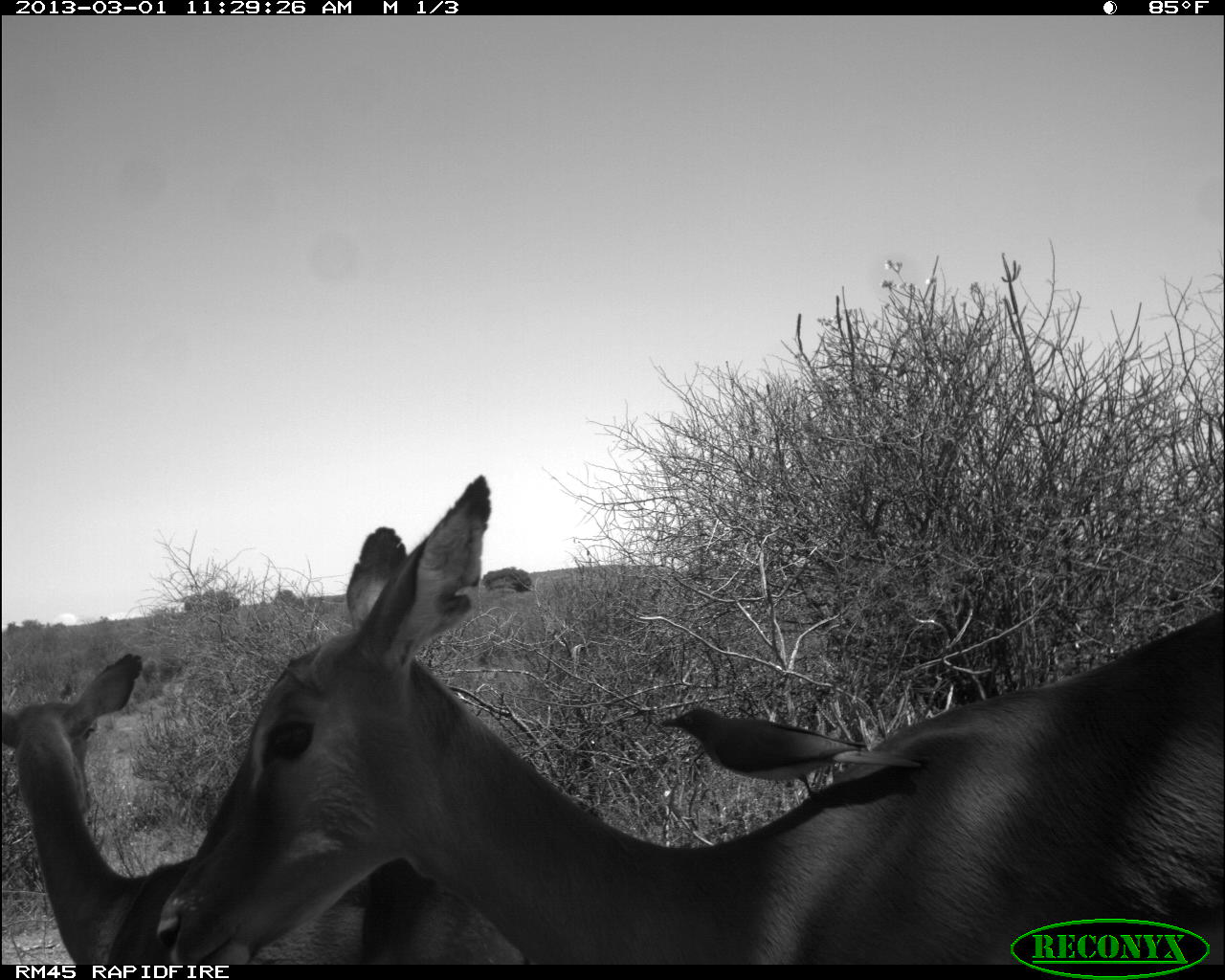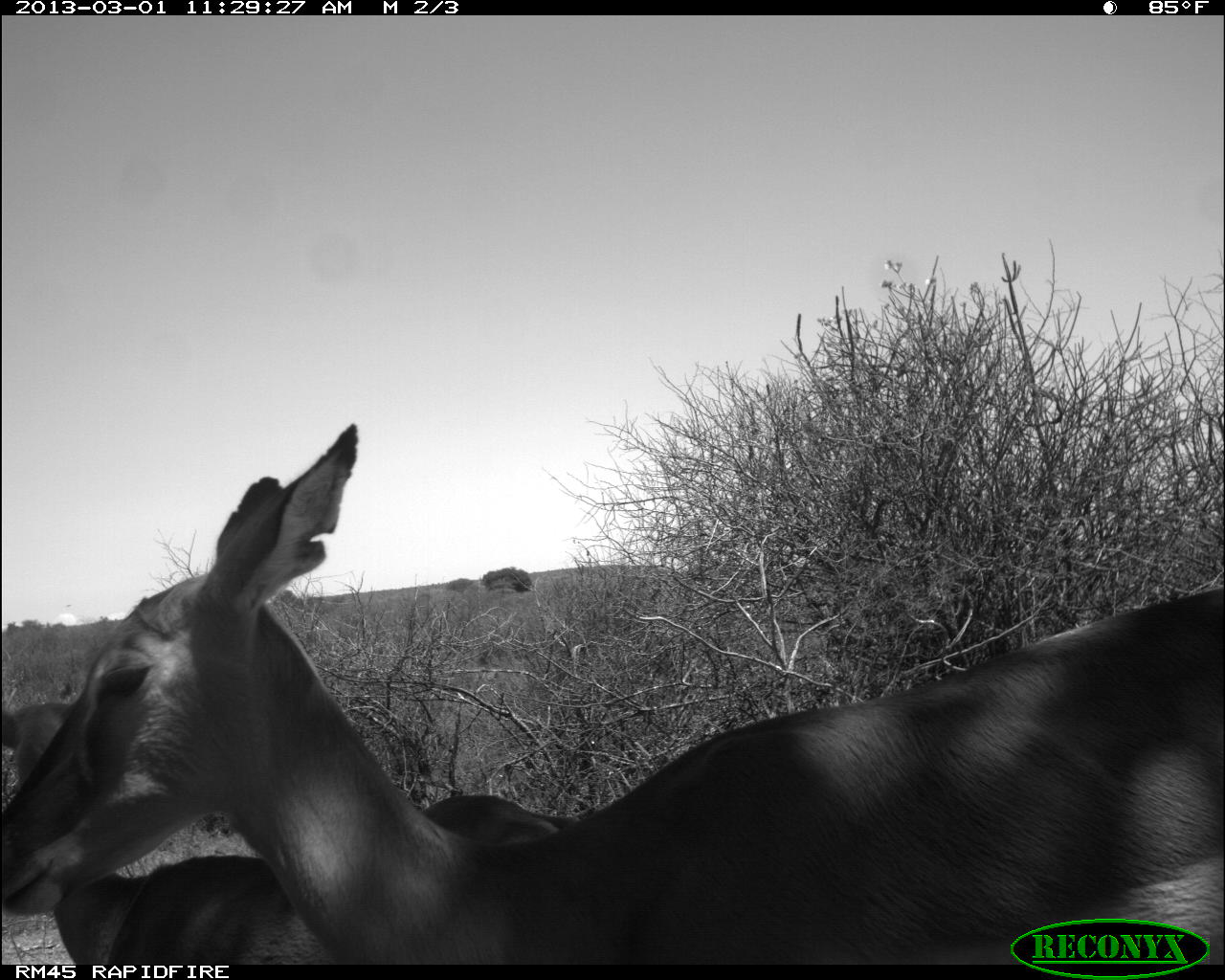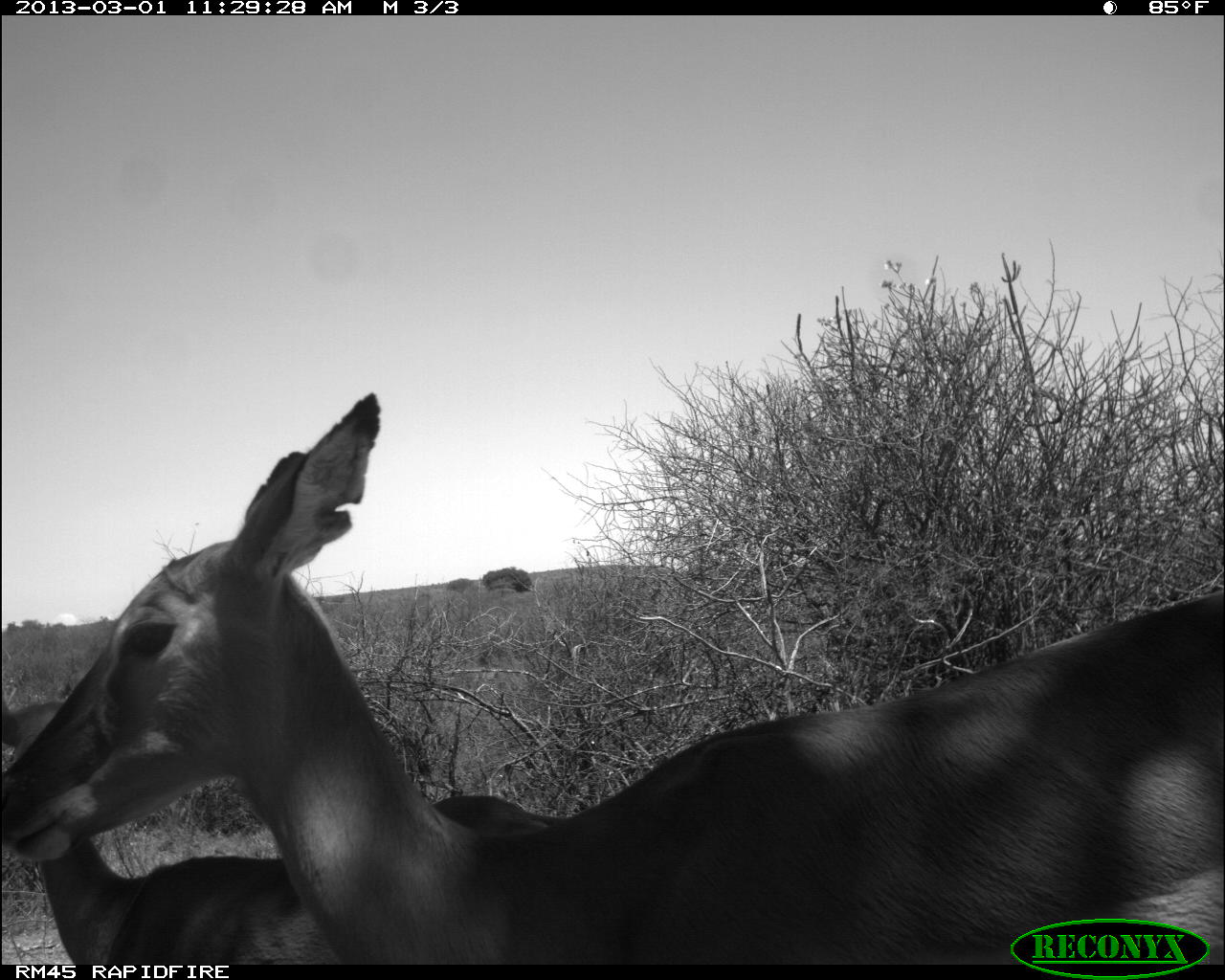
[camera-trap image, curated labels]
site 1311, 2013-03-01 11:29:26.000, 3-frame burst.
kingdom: Animalia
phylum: Chordata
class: Mammalia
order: Artiodactyla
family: Bovidae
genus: Aepyceros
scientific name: Aepyceros melampus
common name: impala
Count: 2.